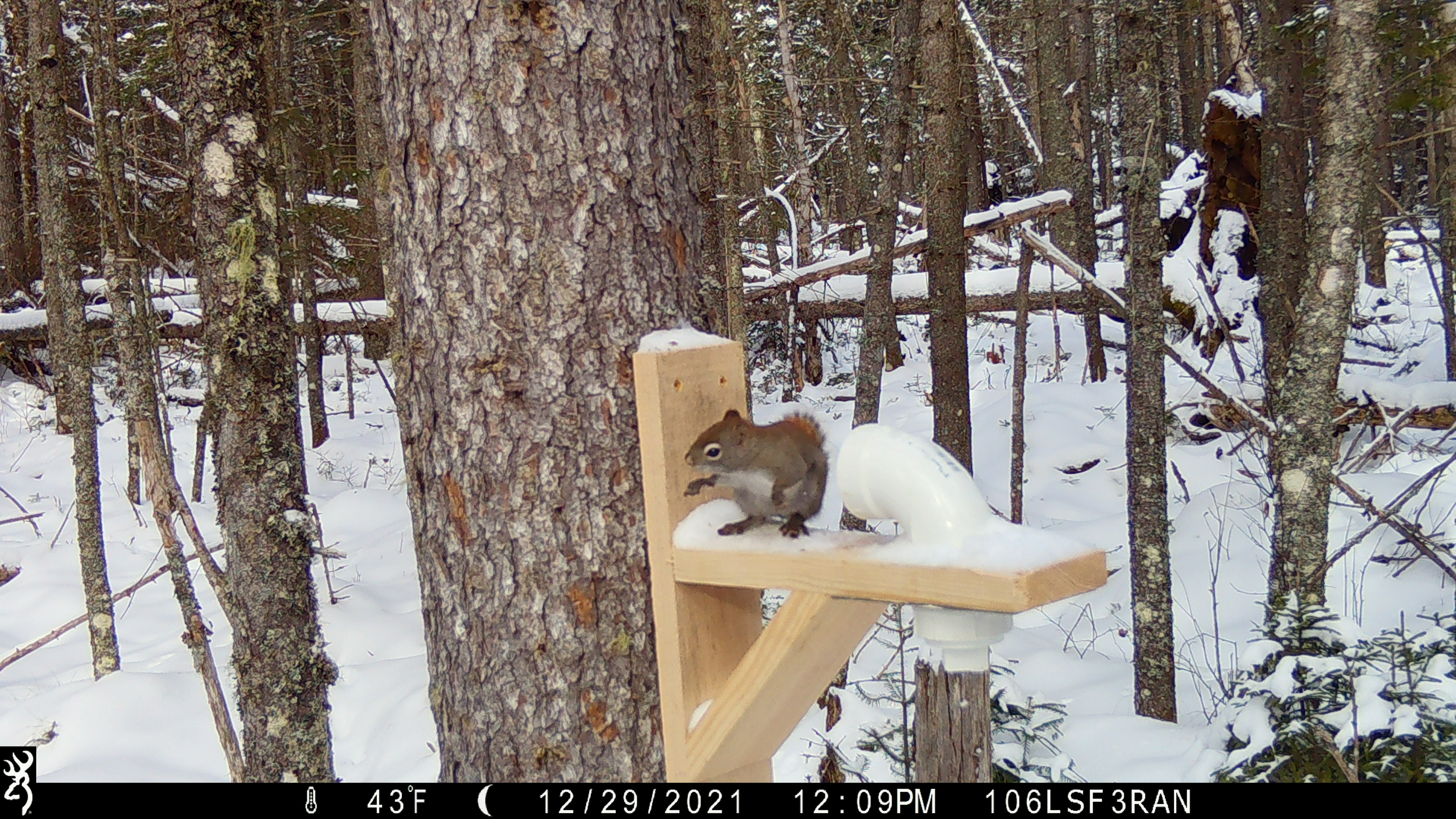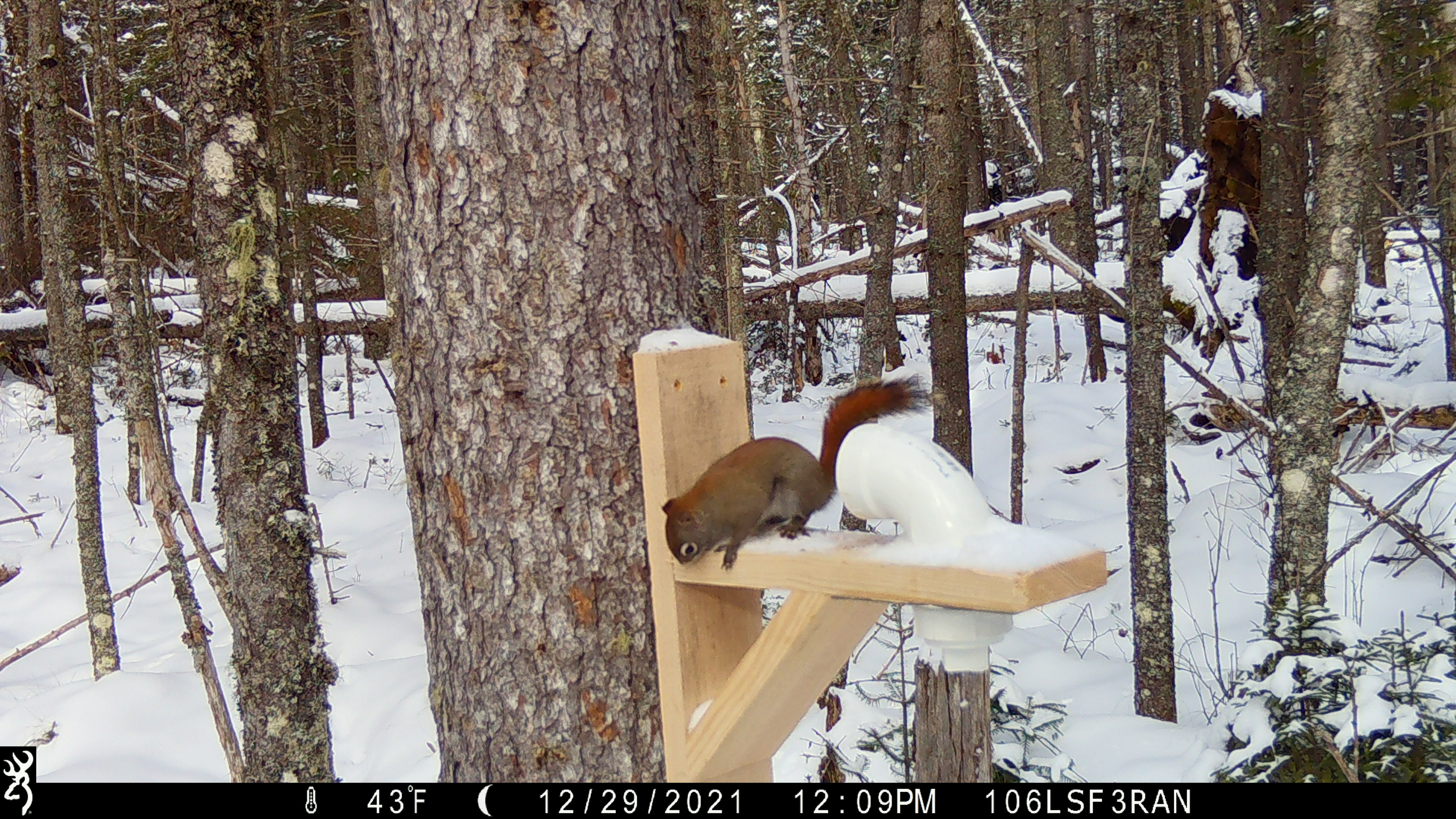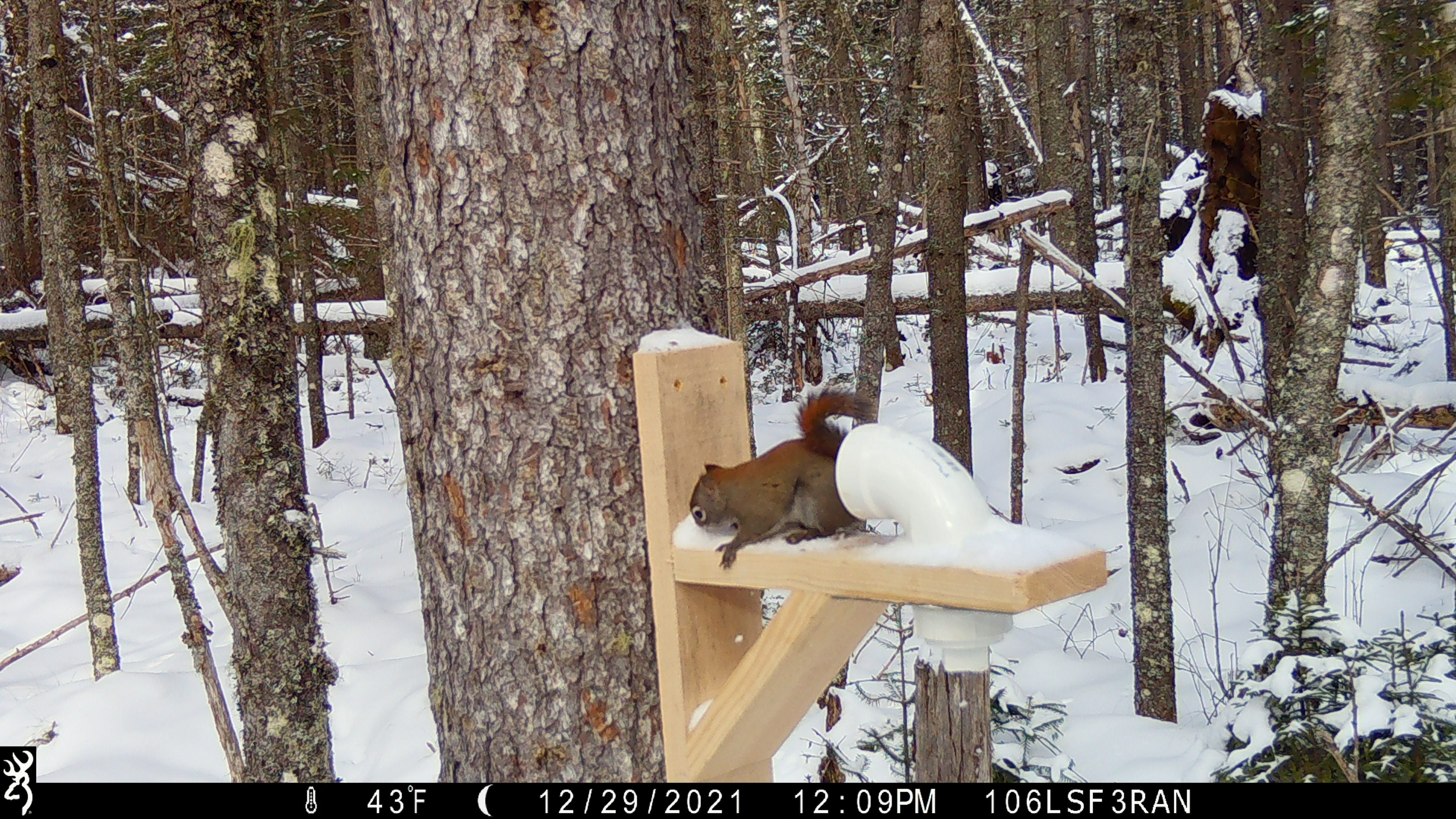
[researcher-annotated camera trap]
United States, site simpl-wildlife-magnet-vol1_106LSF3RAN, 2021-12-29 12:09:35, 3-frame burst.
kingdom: Animalia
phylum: Chordata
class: Mammalia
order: Rodentia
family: Sciuridae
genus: Tamiasciurus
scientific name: Tamiasciurus hudsonicus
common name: red squirrel